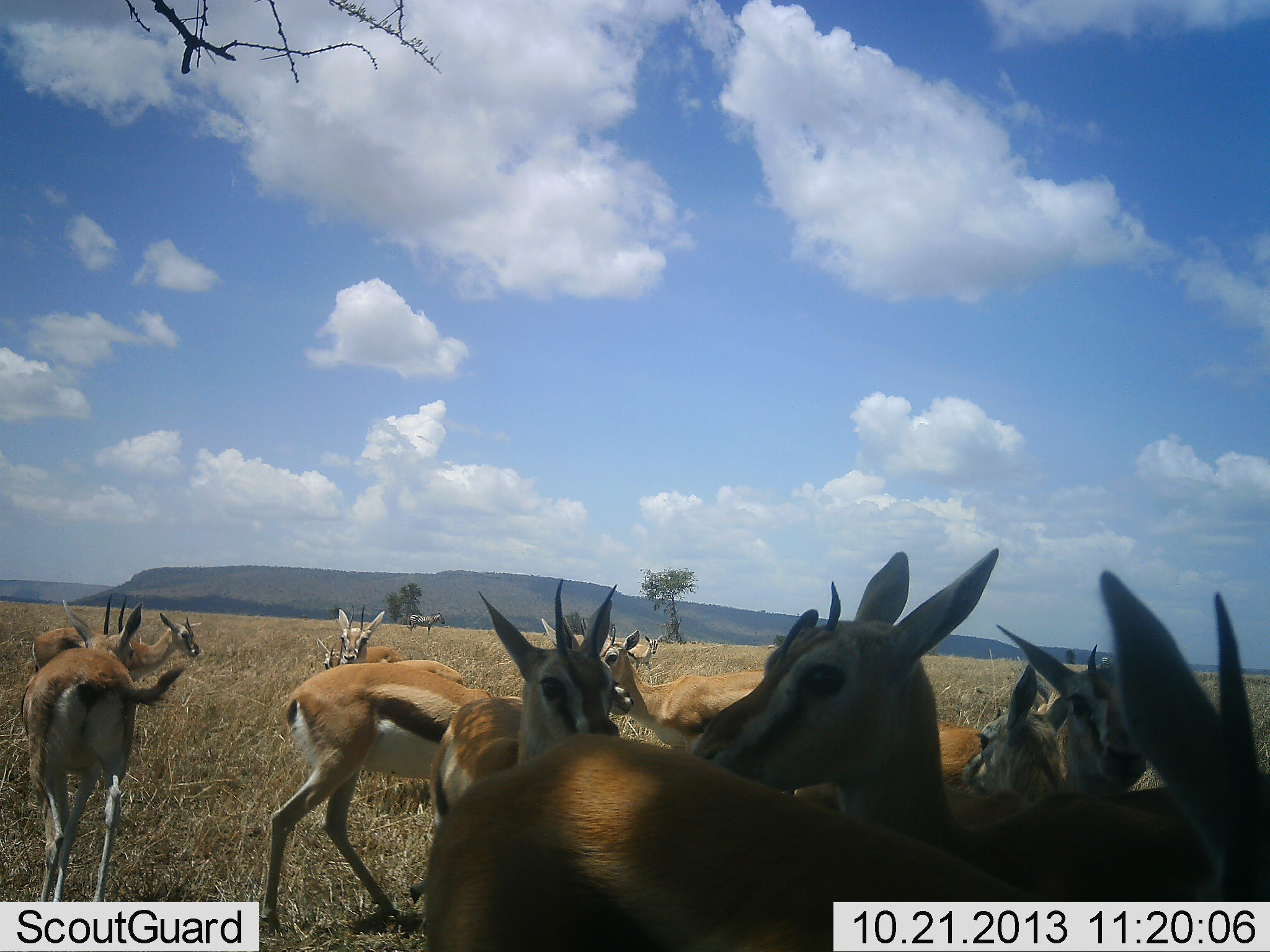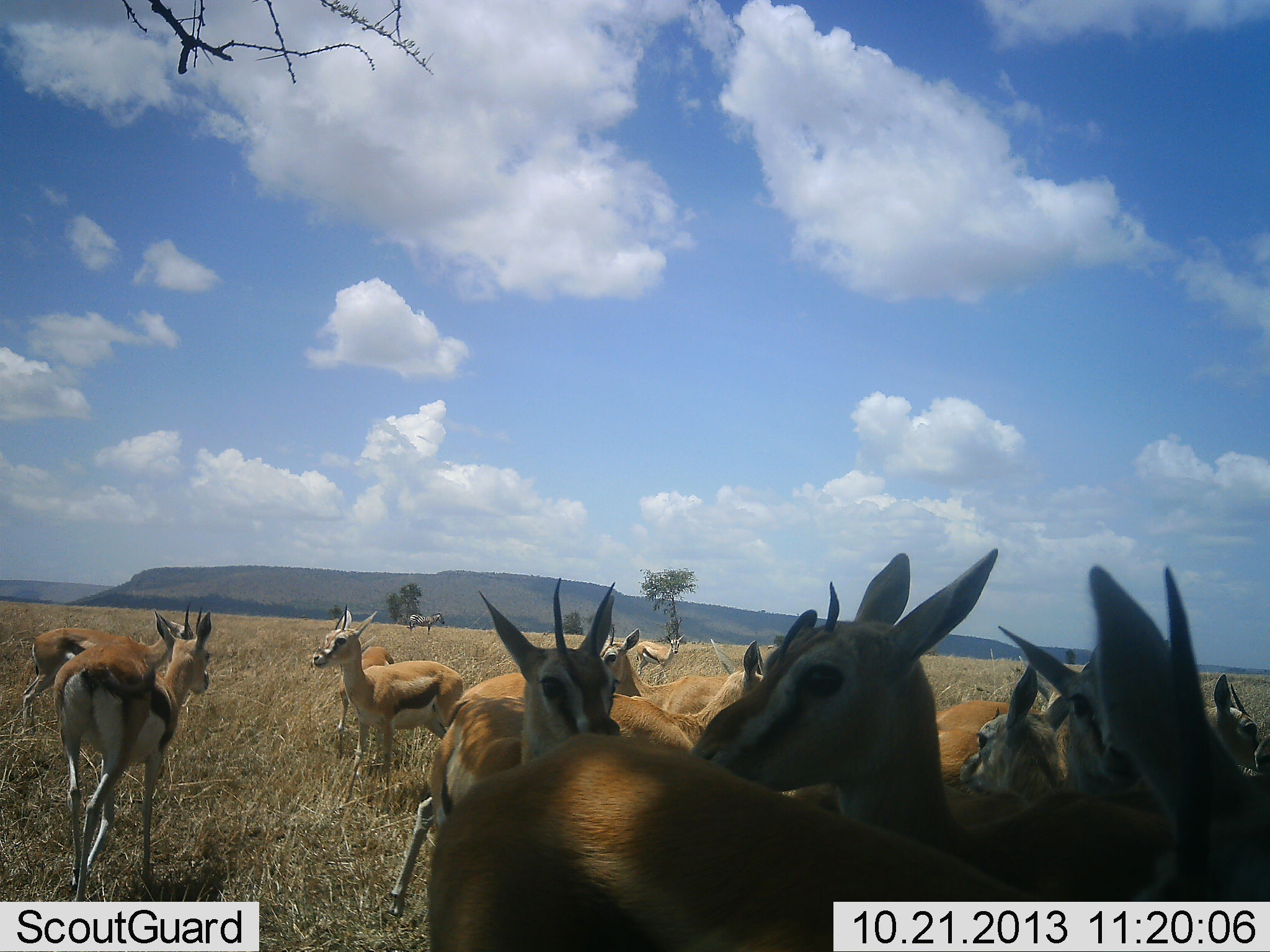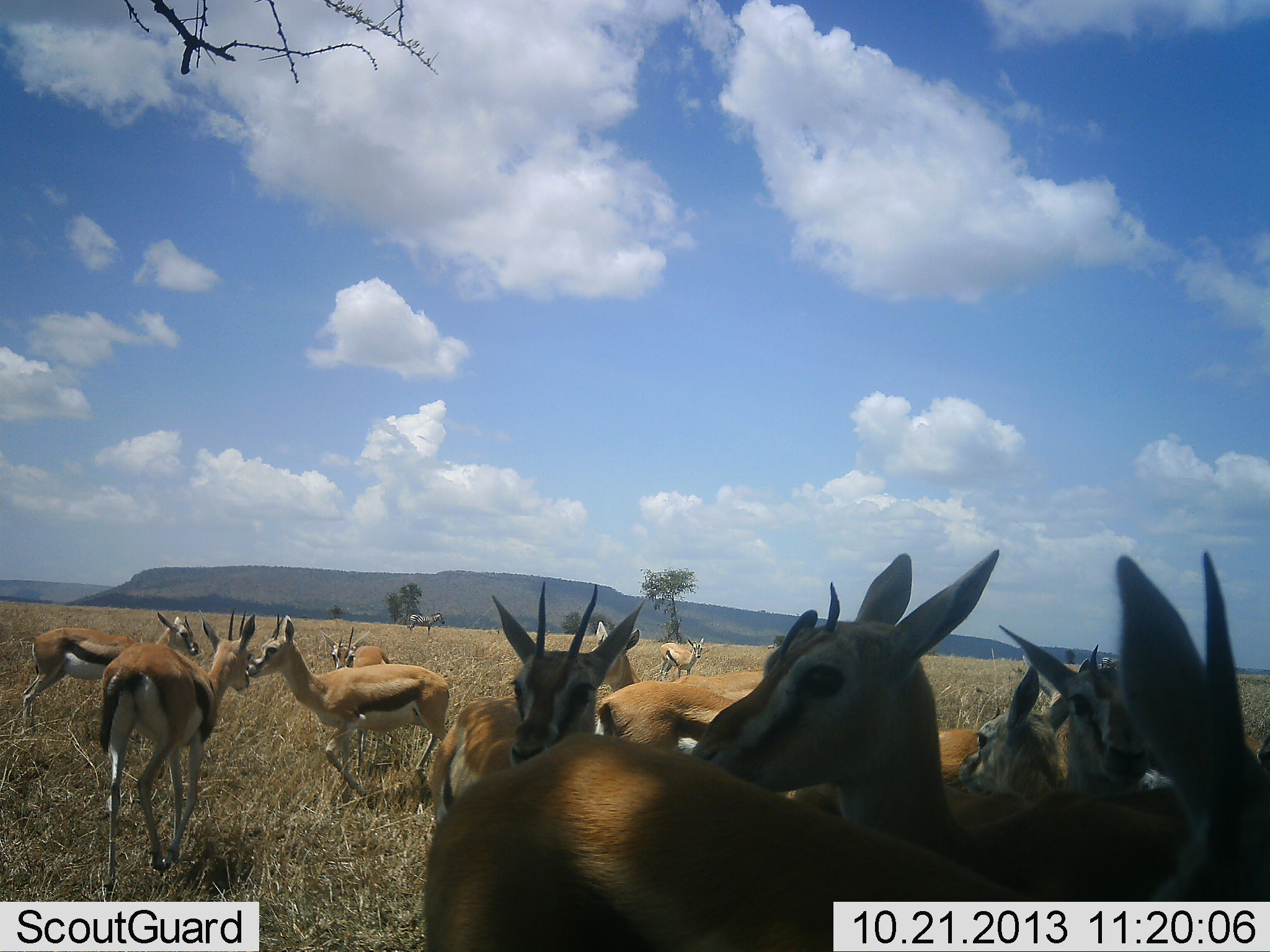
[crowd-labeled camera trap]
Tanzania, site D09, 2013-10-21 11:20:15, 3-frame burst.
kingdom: Animalia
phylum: Chordata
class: Mammalia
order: Artiodactyla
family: Bovidae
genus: Eudorcas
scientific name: Eudorcas thomsonii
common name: thomson's gazelle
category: gazellethomsons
Gazellethomsons (thomson's gazelle) (Eudorcas thomsonii), count 11-50. Behavior (volunteer vote fractions): standing 84%, resting 8%, moving 48%, interacting 24%. Young present (vote fraction): 4%. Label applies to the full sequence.